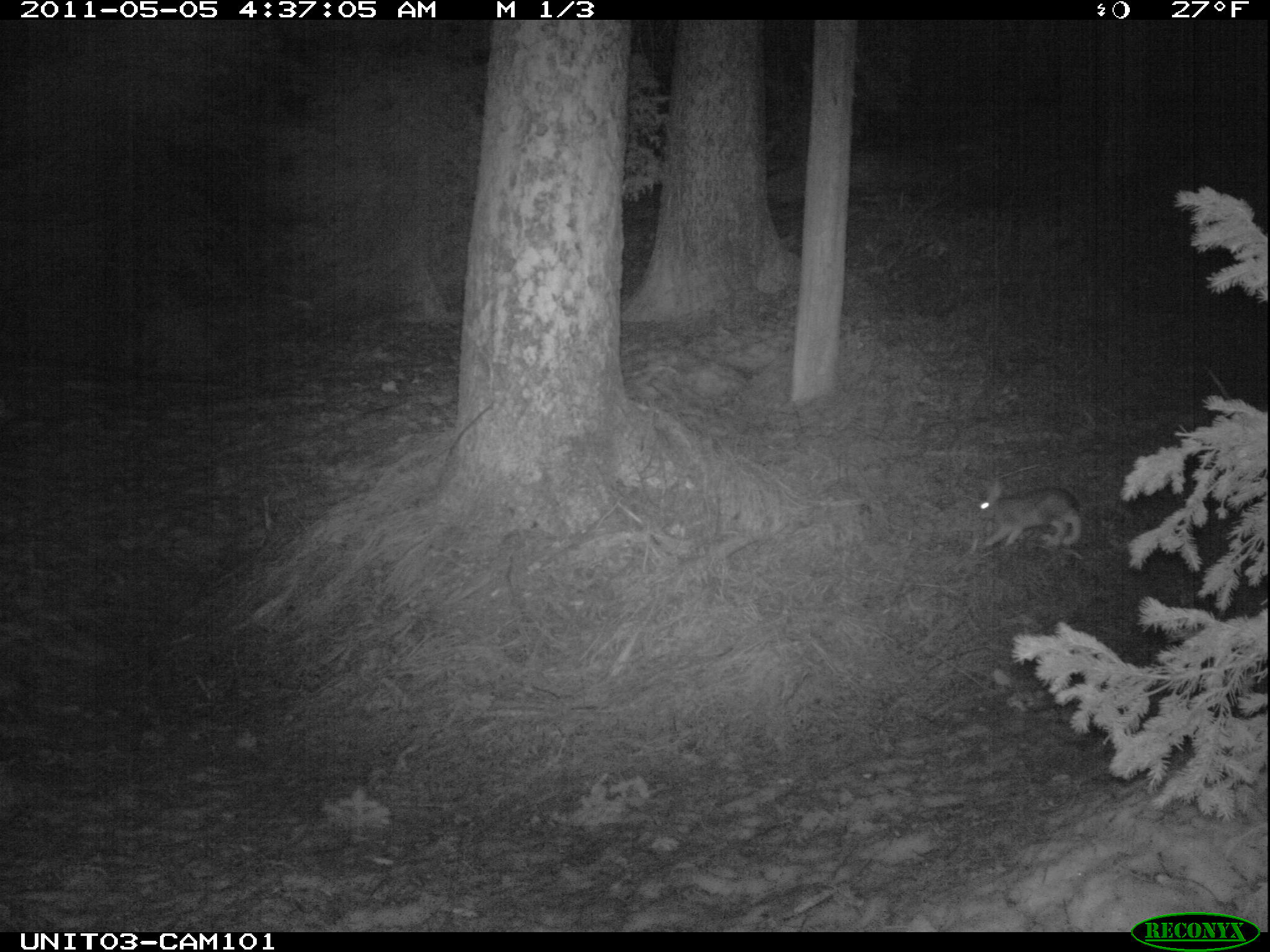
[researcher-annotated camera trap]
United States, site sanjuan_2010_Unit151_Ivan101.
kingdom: Animalia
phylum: Chordata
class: Mammalia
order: Lagomorpha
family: Leporidae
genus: Lepus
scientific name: Lepus americanus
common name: snowshoe hare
Lepus americanus (snowshoe hare).